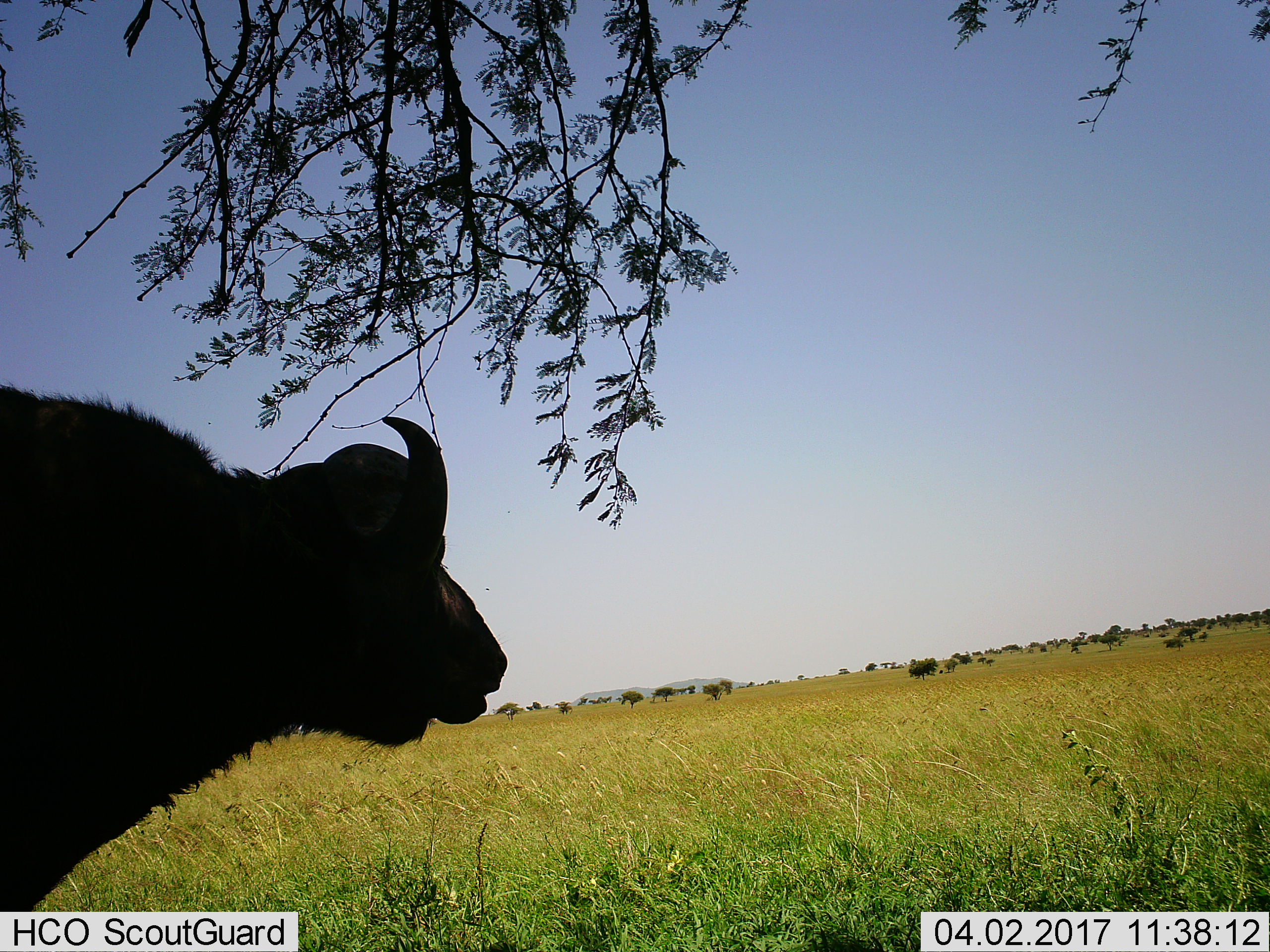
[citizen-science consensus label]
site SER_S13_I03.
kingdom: Animalia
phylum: Chordata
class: Mammalia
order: Artiodactyla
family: Bovidae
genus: Syncerus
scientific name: Syncerus caffer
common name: african buffalo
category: buffalo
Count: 1.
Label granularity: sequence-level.